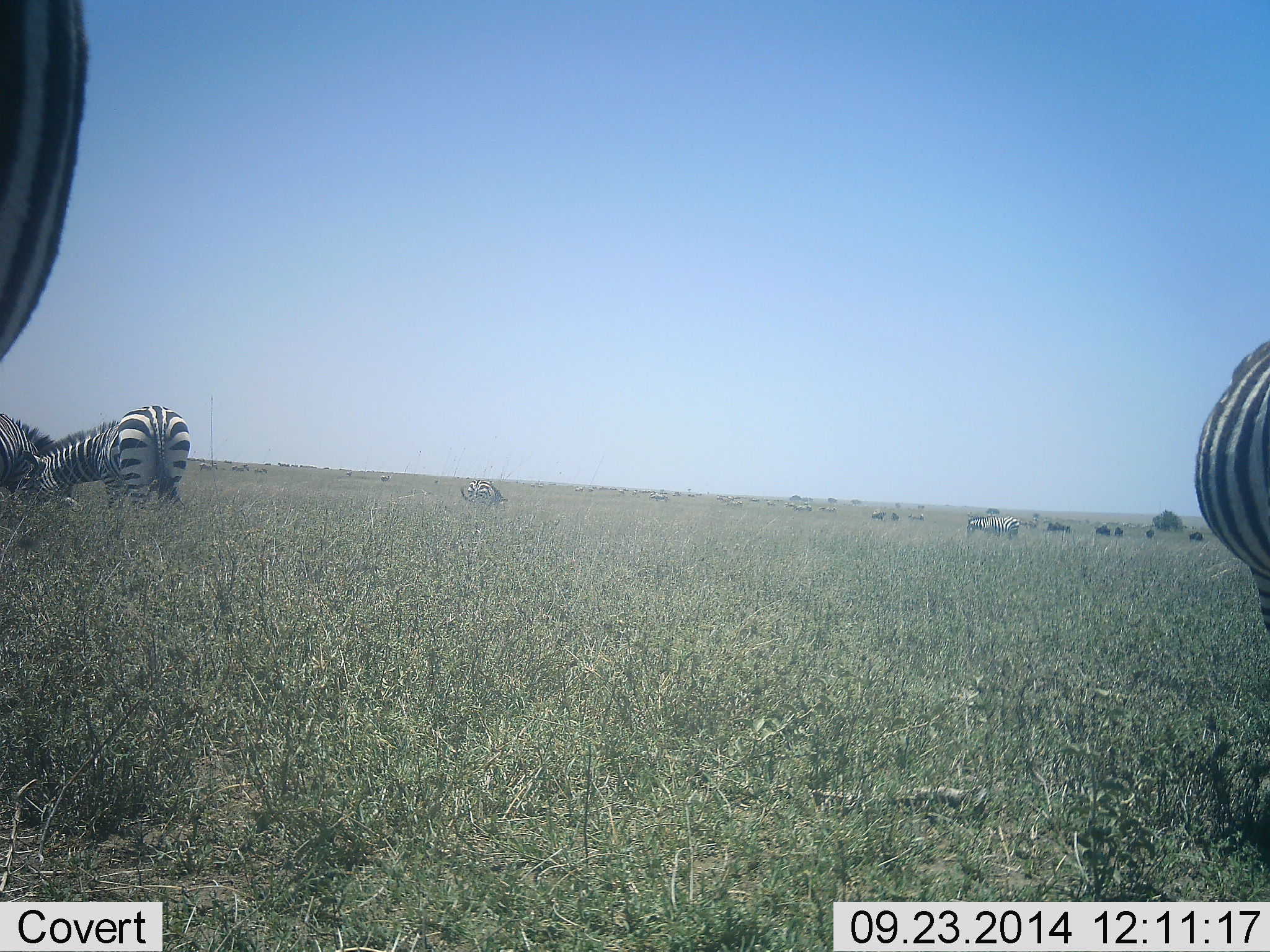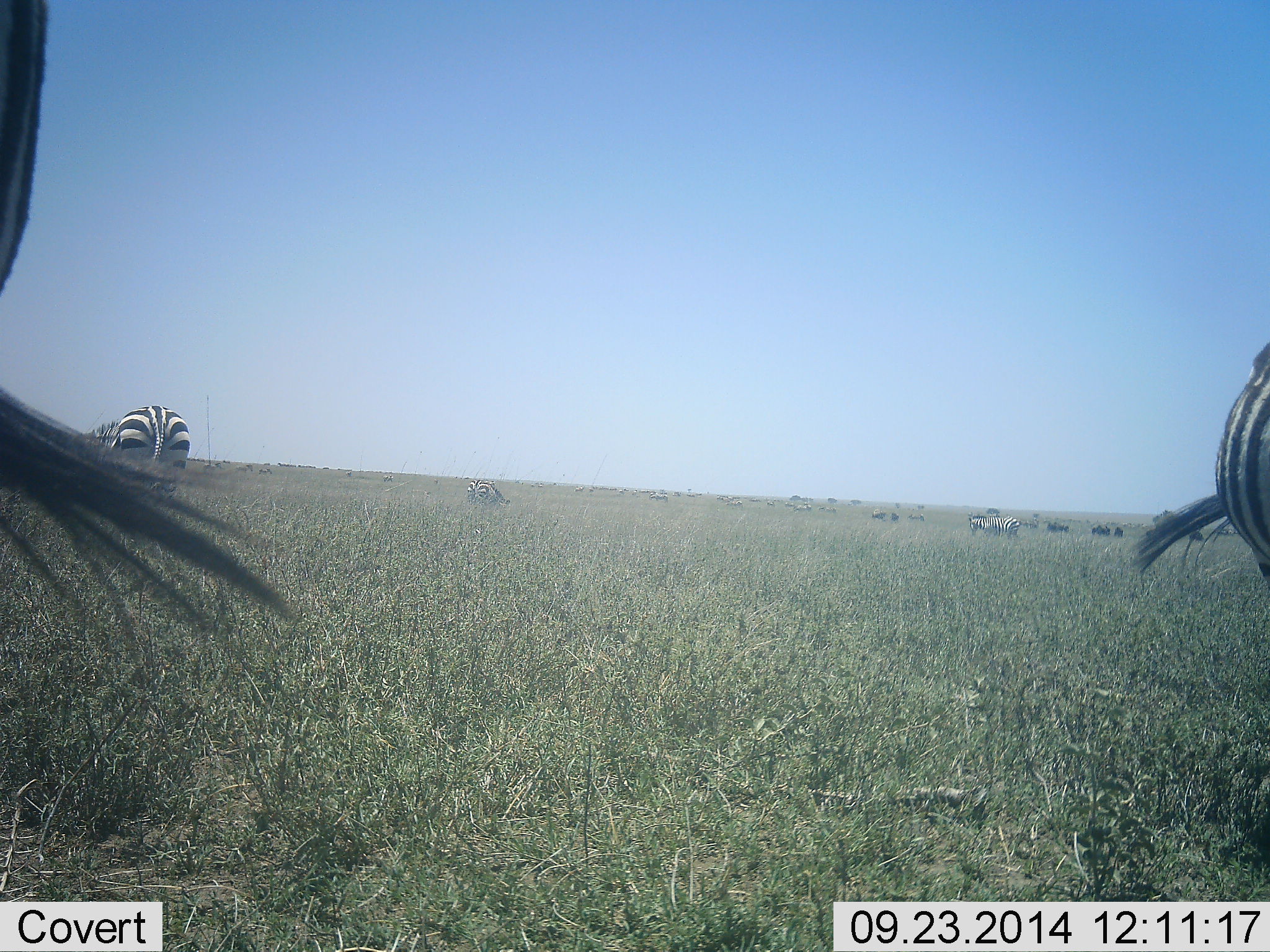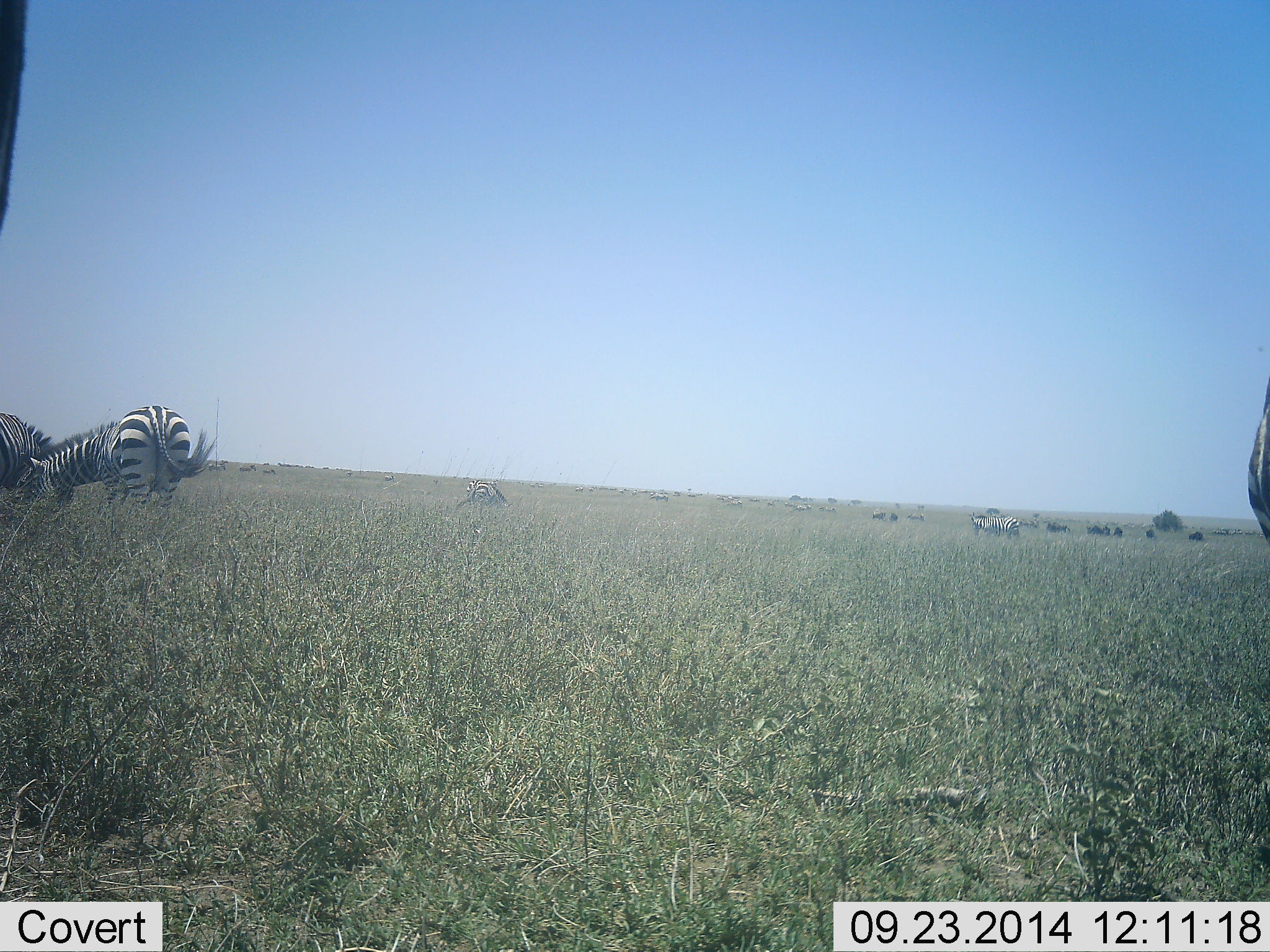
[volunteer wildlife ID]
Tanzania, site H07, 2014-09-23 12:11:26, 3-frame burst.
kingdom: Animalia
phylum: Chordata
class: Mammalia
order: Perissodactyla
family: Equidae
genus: Equus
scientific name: Equus quagga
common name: plains zebra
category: zebra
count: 7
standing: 54%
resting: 8%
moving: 23%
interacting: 0%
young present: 8%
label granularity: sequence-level